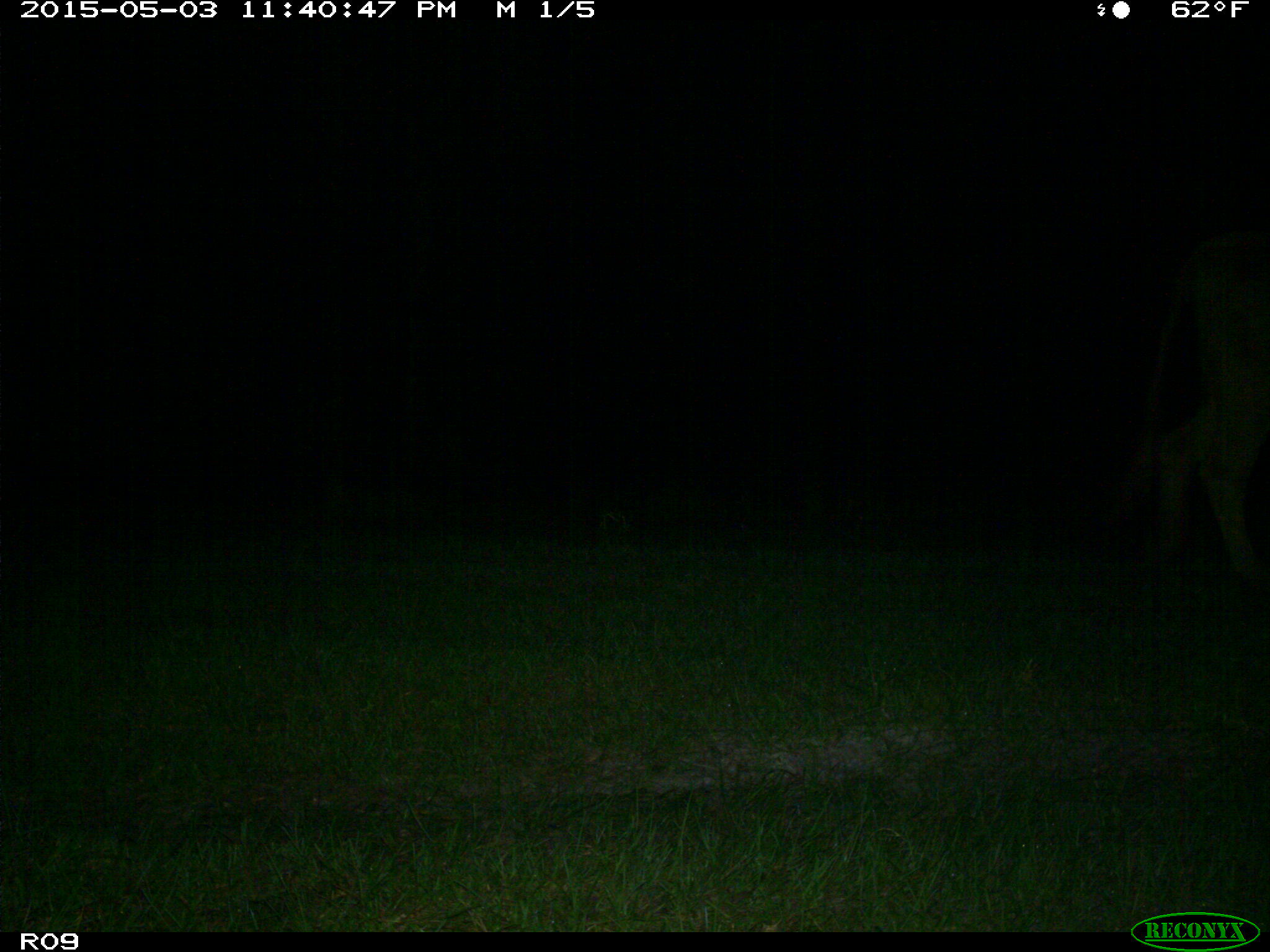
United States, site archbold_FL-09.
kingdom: Animalia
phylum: Chordata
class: Mammalia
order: Artiodactyla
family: Bovidae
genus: Bos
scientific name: Bos taurus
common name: domestic cow